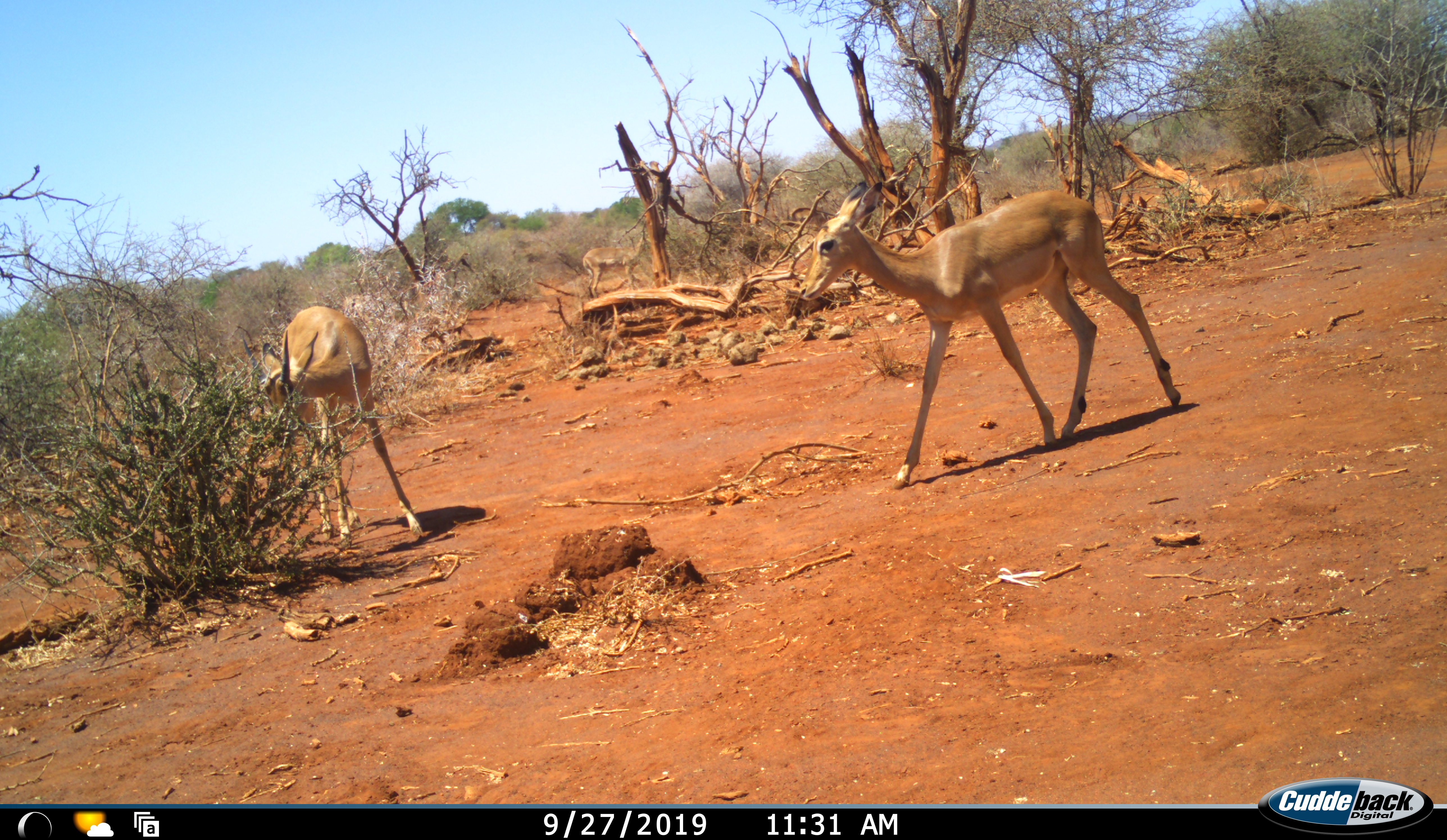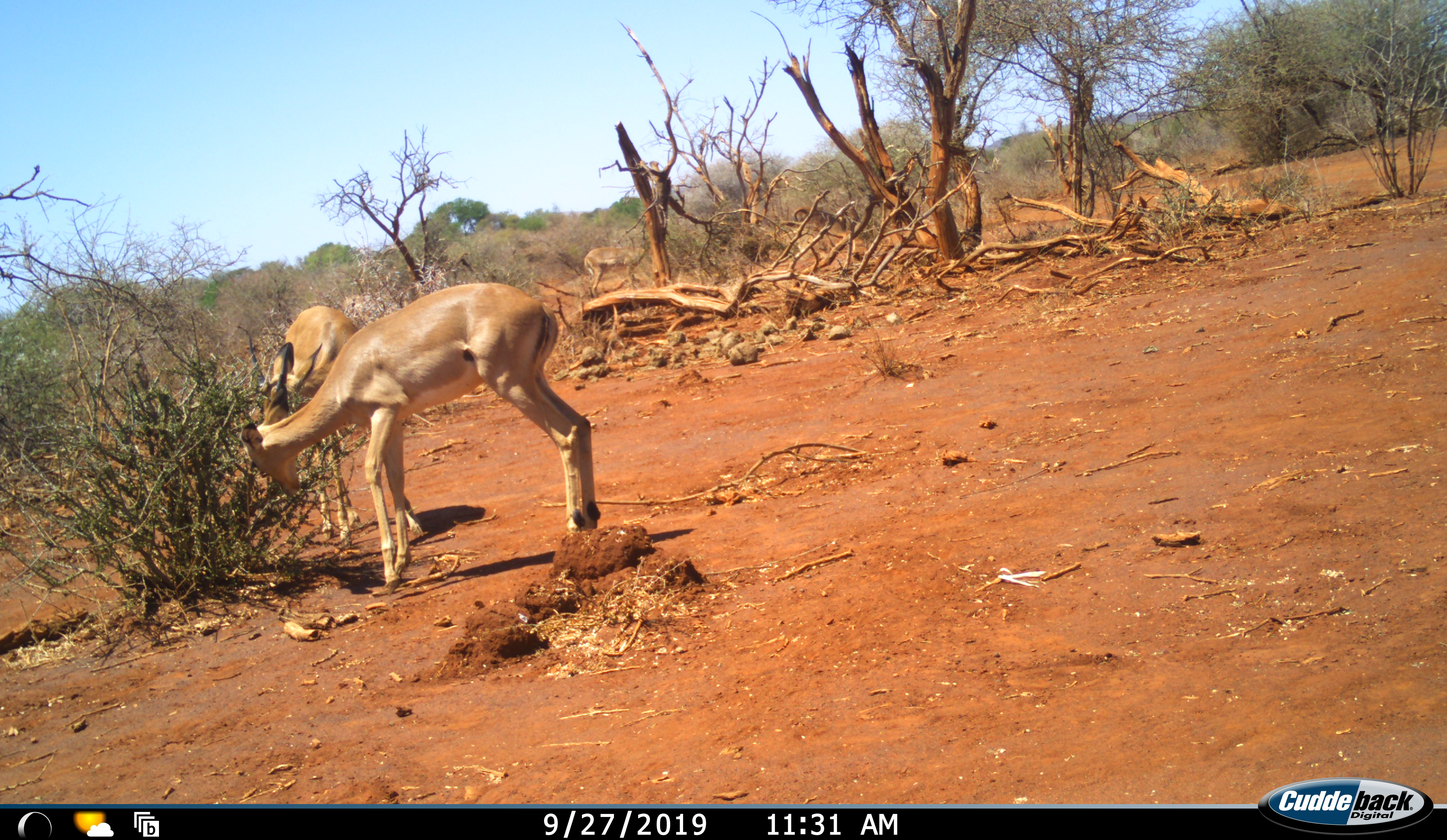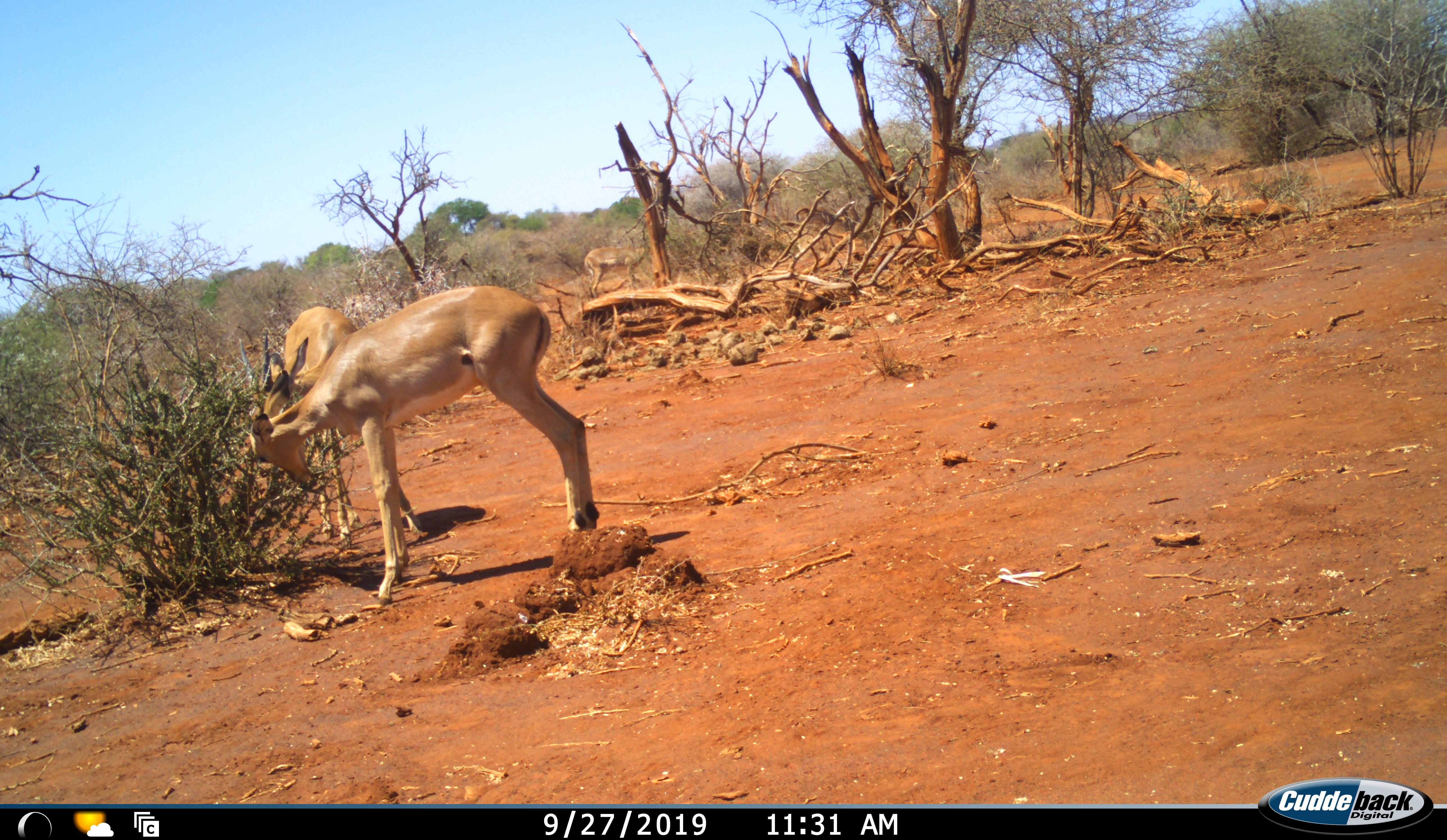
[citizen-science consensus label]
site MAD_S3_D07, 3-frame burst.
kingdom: Animalia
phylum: Chordata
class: Mammalia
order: Artiodactyla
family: Bovidae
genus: Aepyceros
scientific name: Aepyceros melampus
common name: impala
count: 2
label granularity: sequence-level